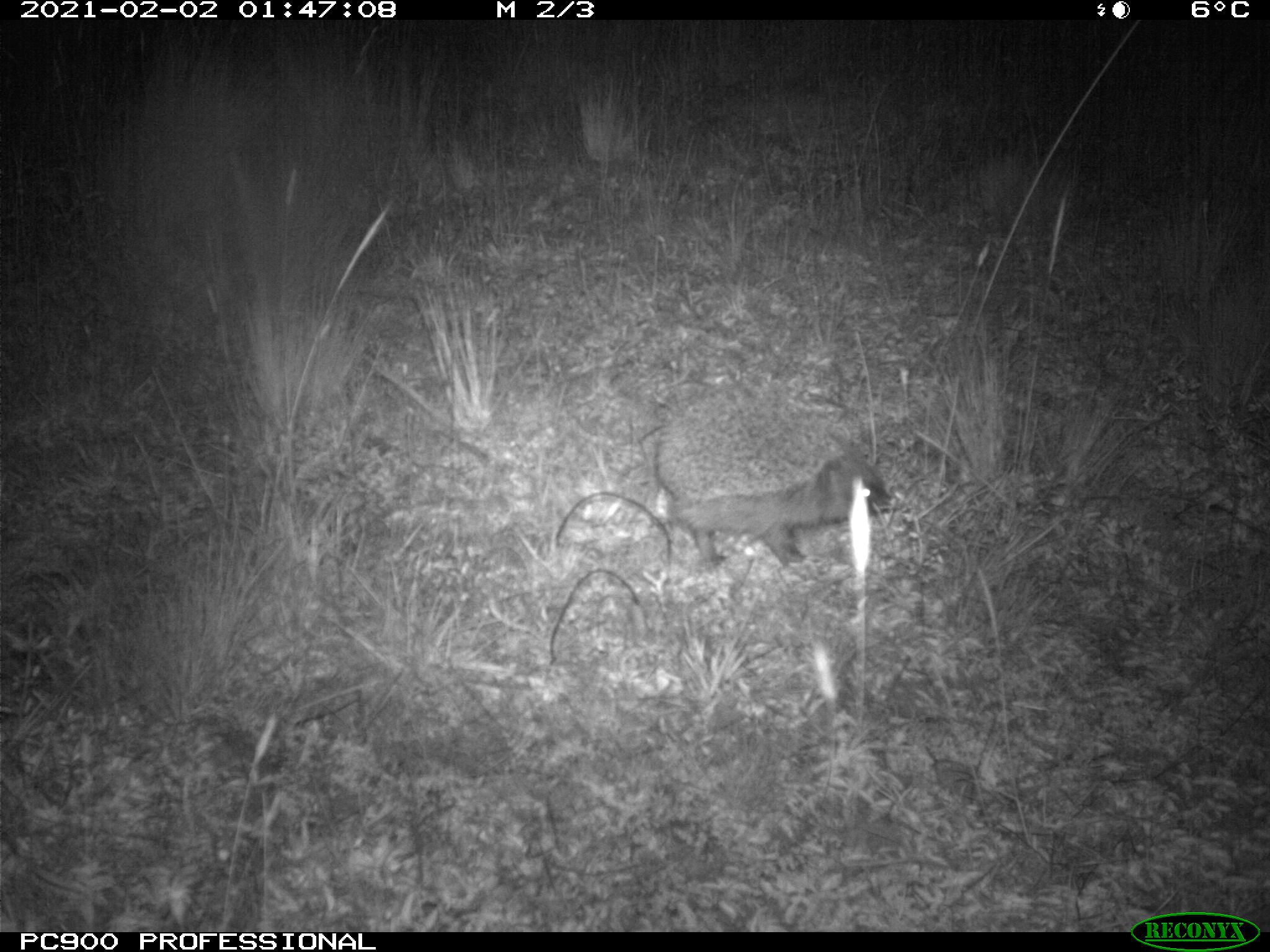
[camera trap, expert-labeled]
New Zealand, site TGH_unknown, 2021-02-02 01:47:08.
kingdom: Animalia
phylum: Chordata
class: Mammalia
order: Eulipotyphla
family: Erinaceidae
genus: Erinaceus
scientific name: Erinaceus europaeus europaeus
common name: european hedgehog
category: hedgehog